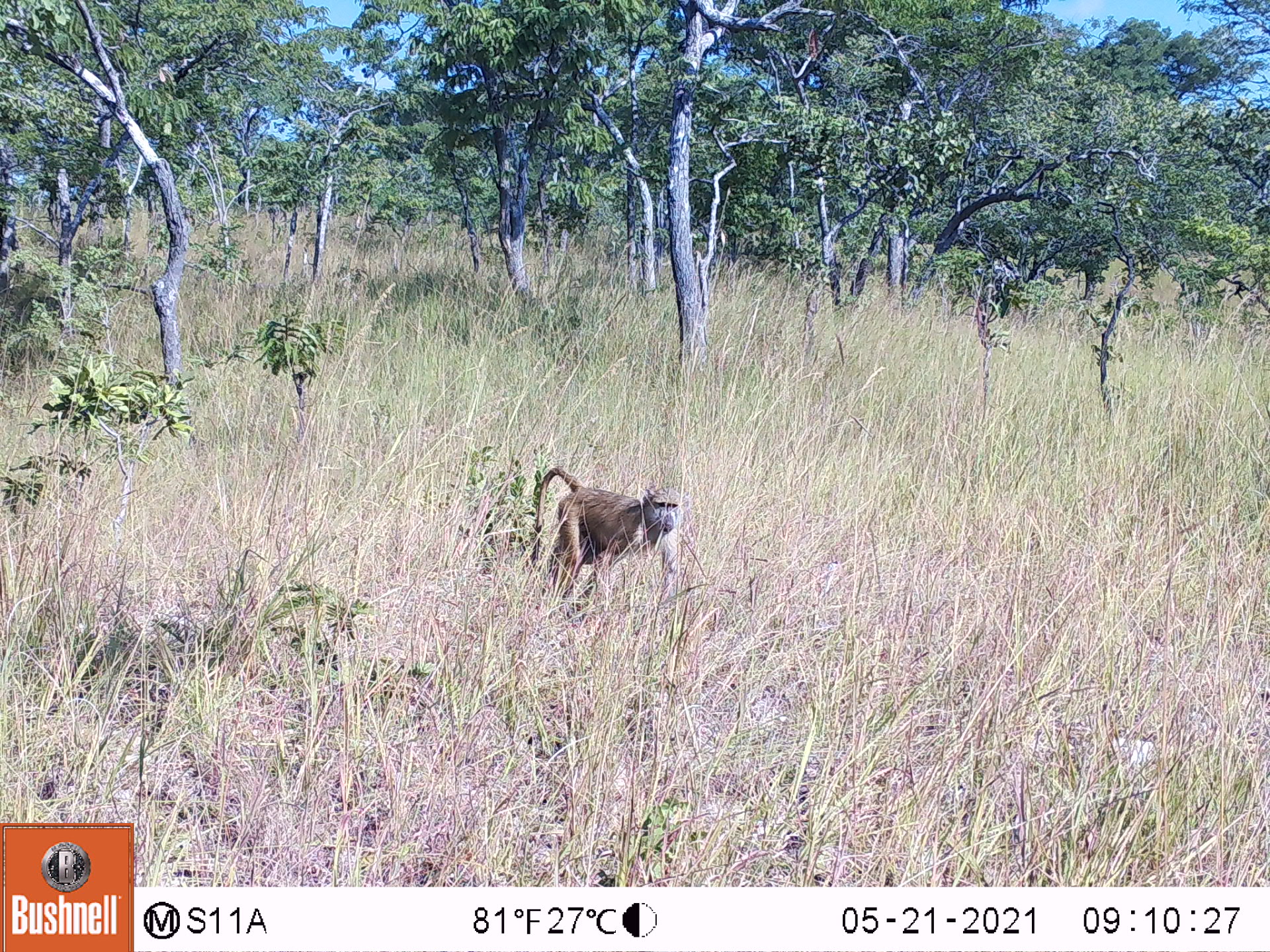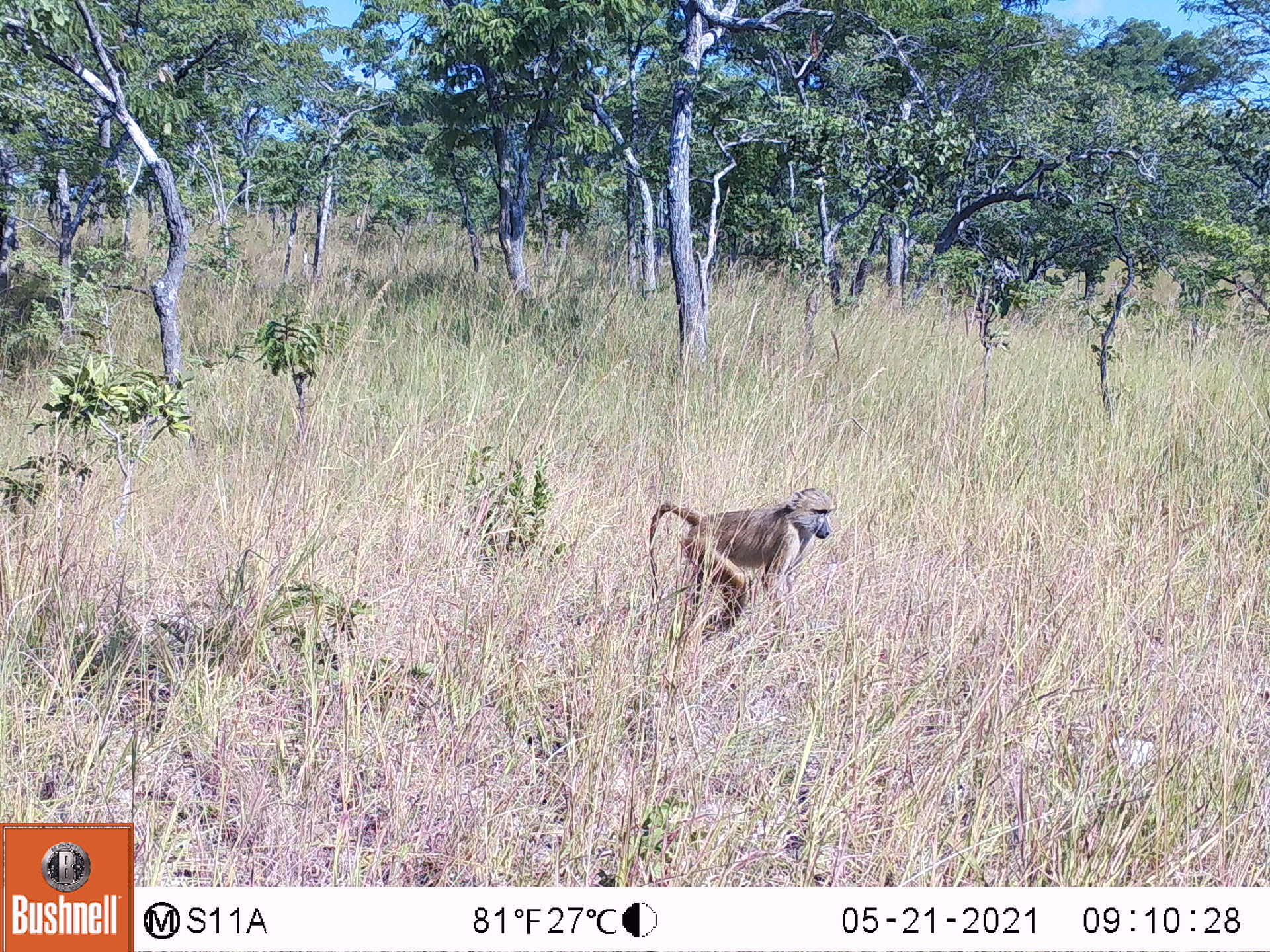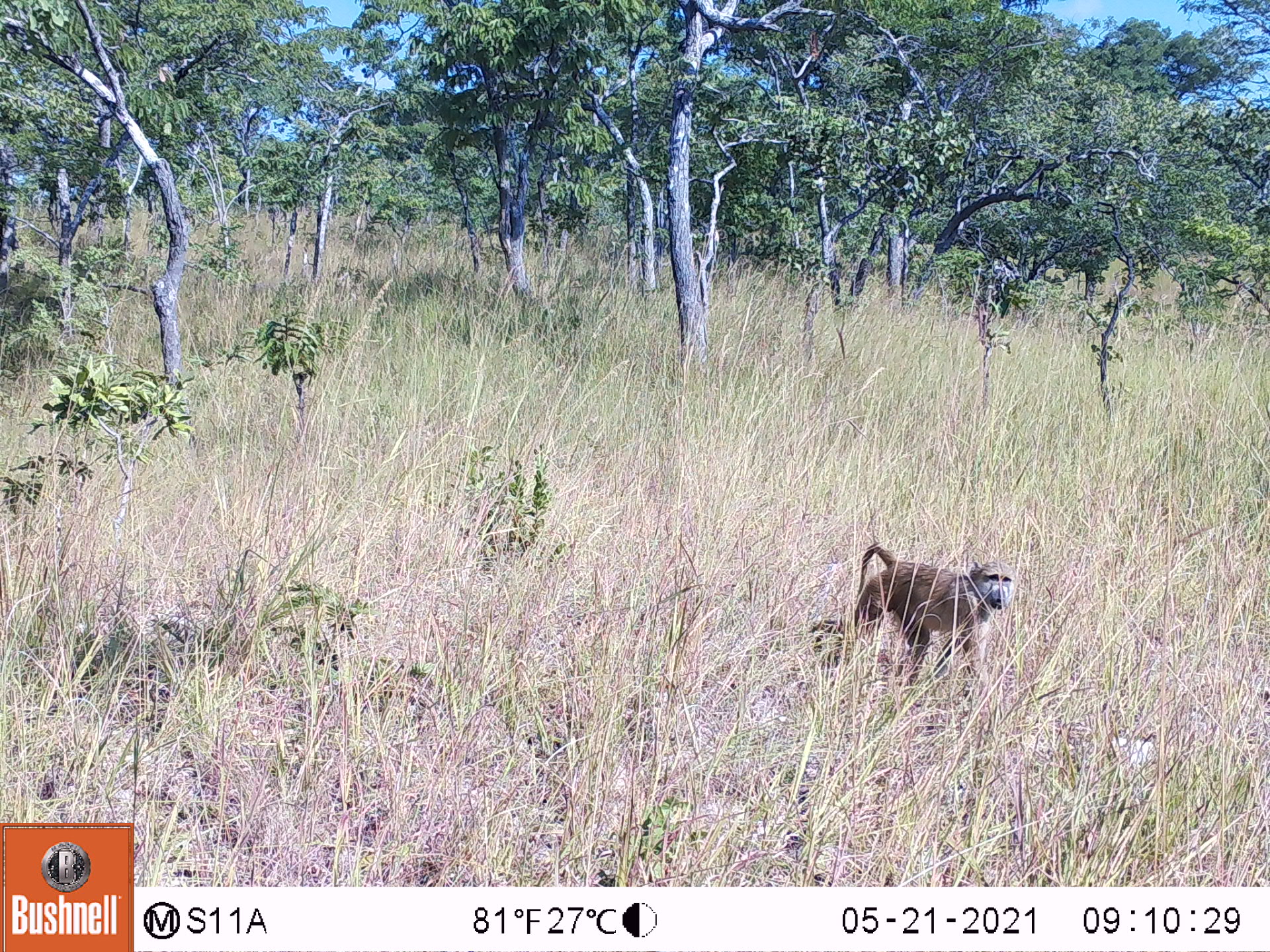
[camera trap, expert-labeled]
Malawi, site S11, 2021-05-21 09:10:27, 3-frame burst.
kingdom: Animalia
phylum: Chordata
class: Mammalia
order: Primates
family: Cercopithecidae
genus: Papio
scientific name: Papio cynocephalus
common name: yellow baboon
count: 1